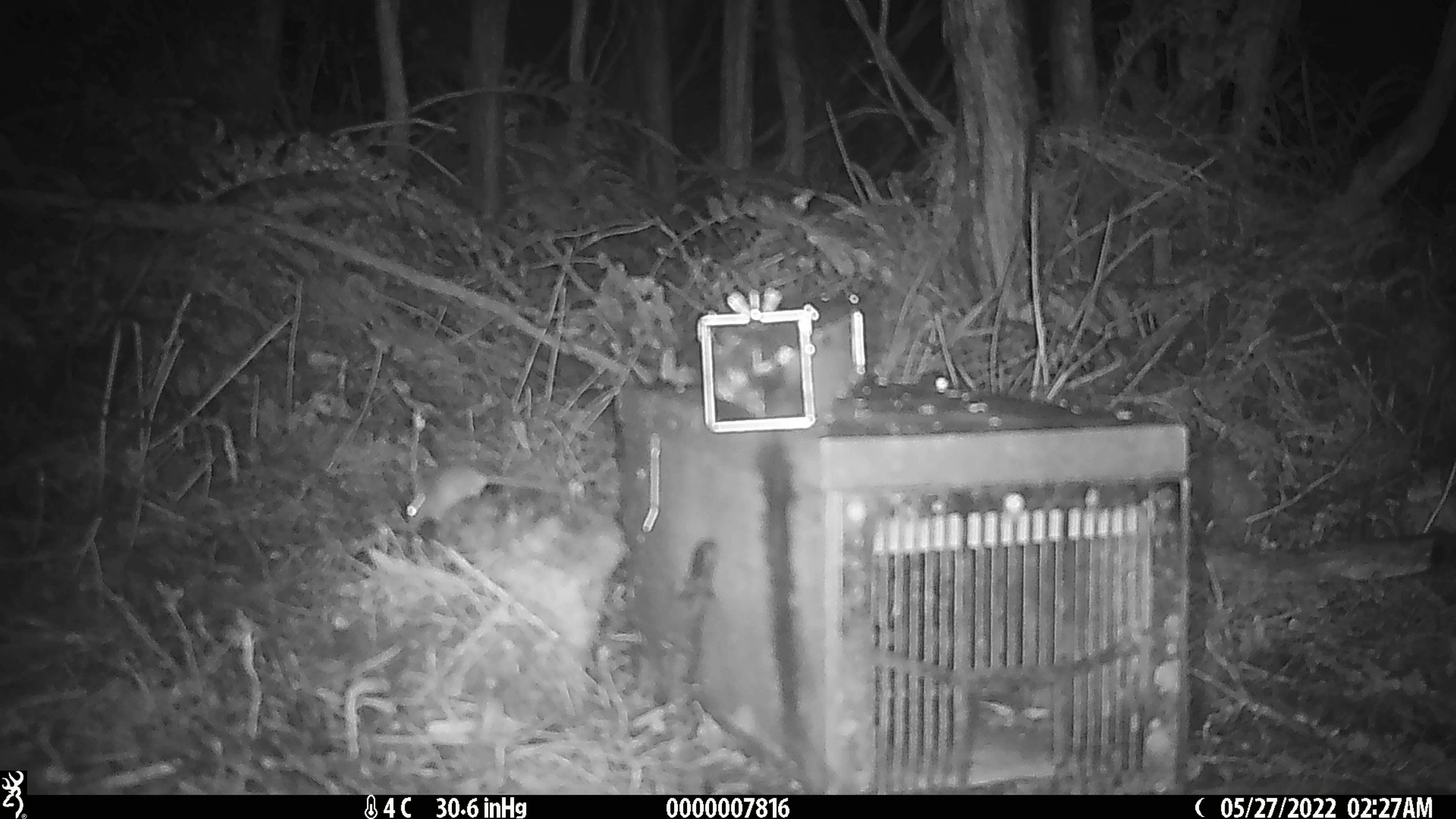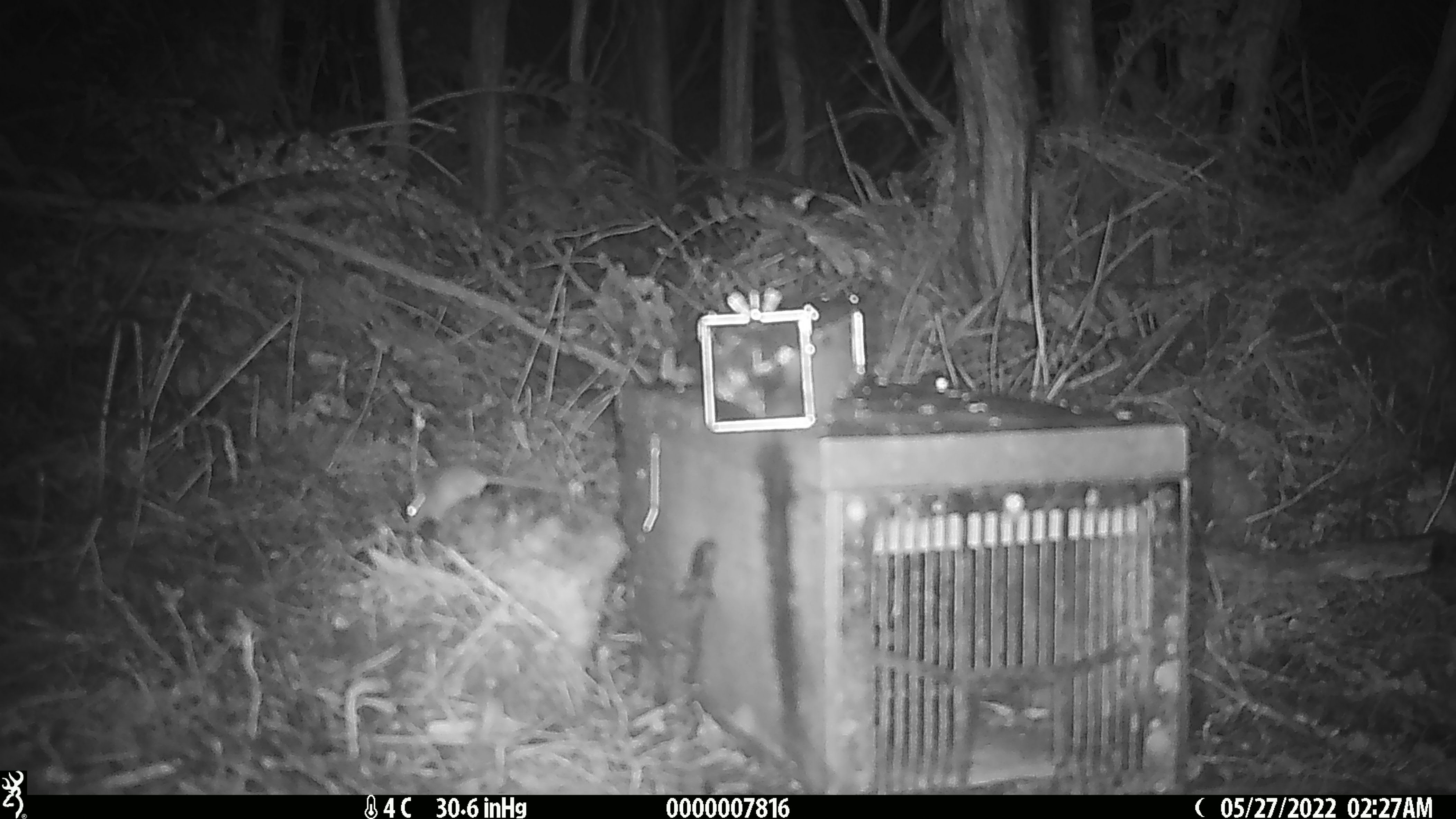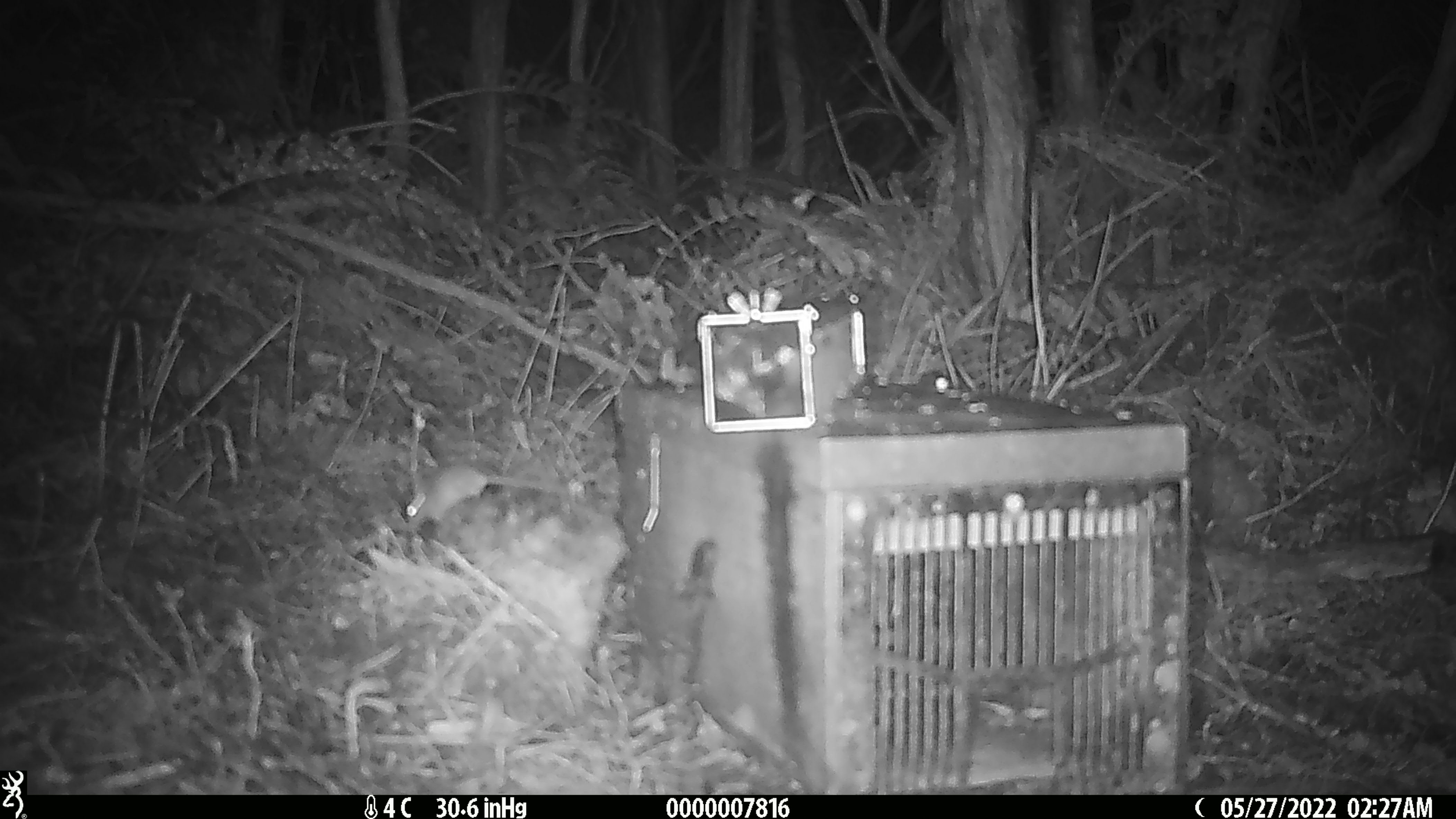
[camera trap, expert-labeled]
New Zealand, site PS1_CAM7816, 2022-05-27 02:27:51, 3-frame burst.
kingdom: Animalia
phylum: Chordata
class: Mammalia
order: Rodentia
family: Muridae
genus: Mus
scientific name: Mus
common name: mouse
Mouse (Mus).